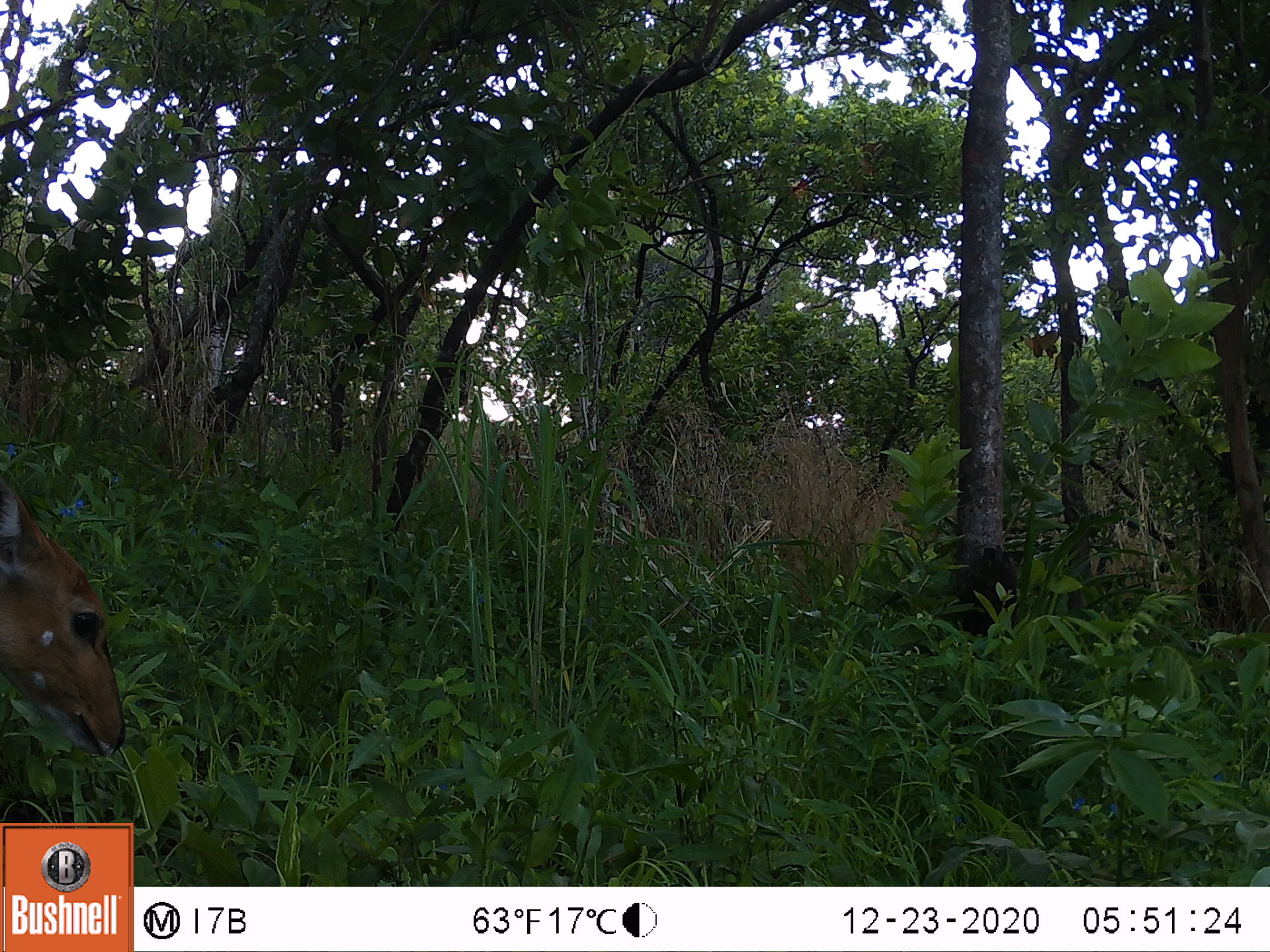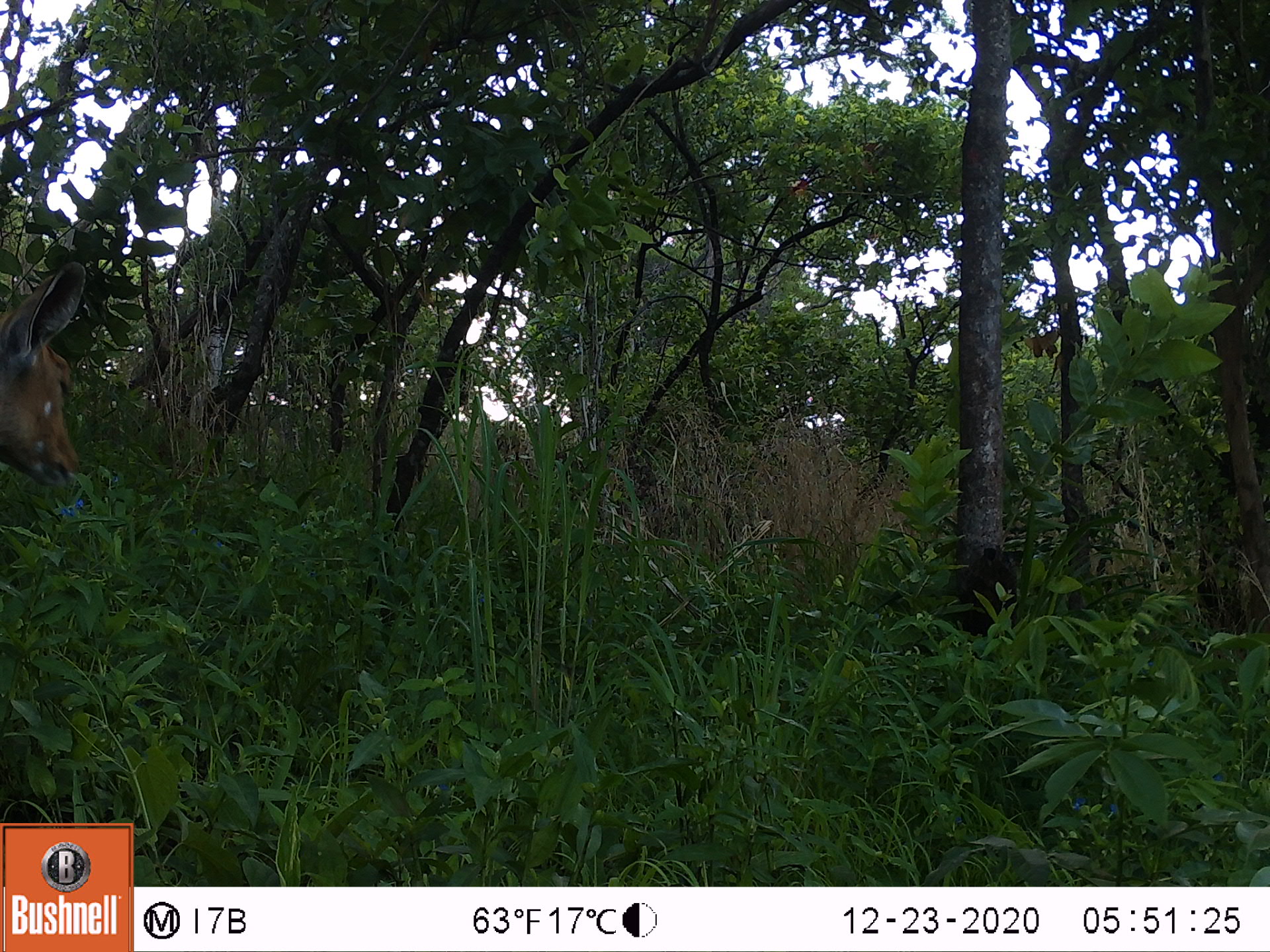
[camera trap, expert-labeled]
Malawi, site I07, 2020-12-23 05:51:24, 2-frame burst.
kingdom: Animalia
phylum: Chordata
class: Mammalia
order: Artiodactyla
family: Bovidae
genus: Tragelaphus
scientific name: Tragelaphus sylvaticus sylvaticus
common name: cape bushbuck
Cape bushbuck (Tragelaphus sylvaticus sylvaticus), count 1.